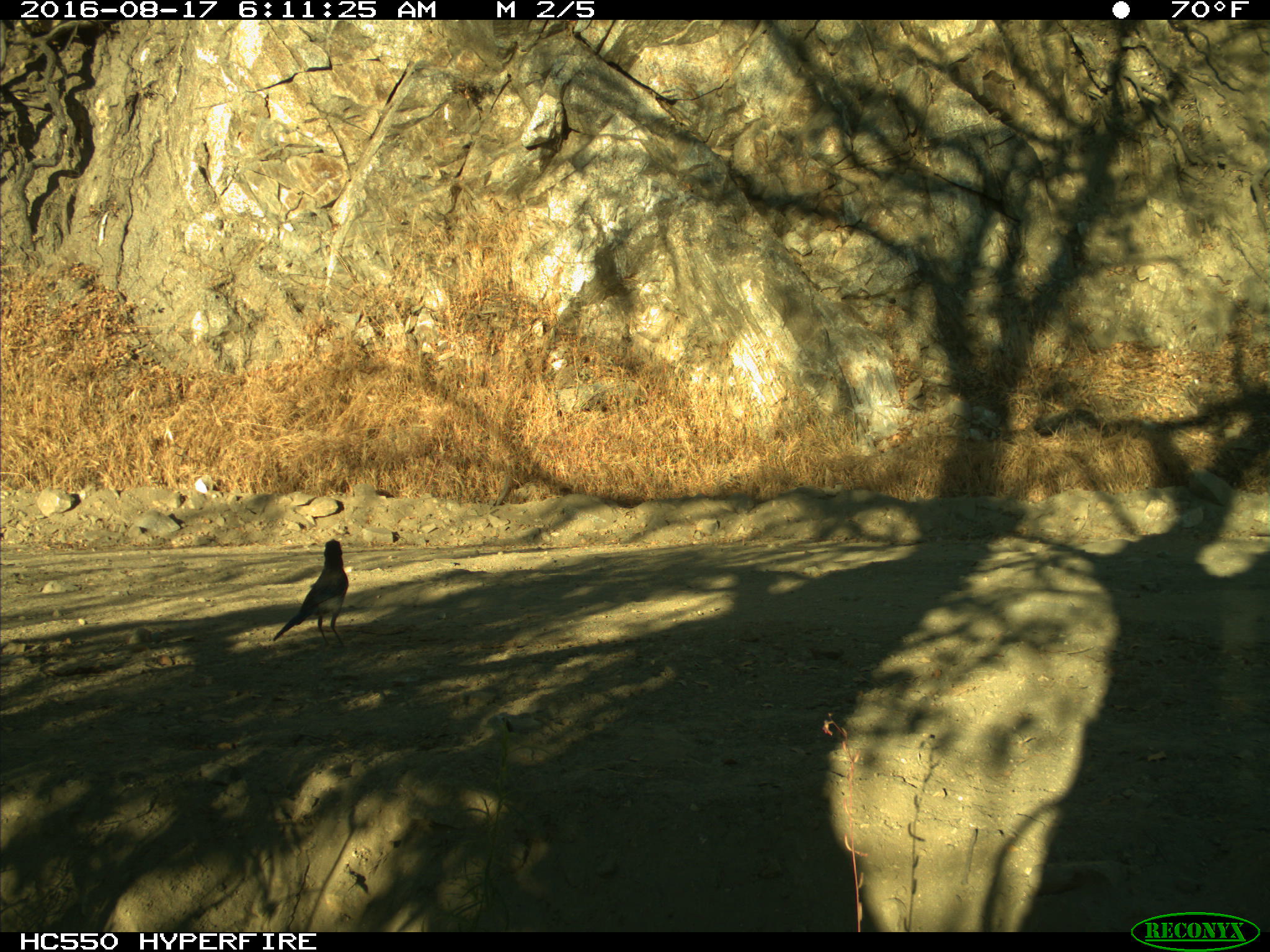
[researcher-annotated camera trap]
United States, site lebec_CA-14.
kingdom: Animalia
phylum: Chordata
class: Aves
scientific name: Aves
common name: birds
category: unidentified bird